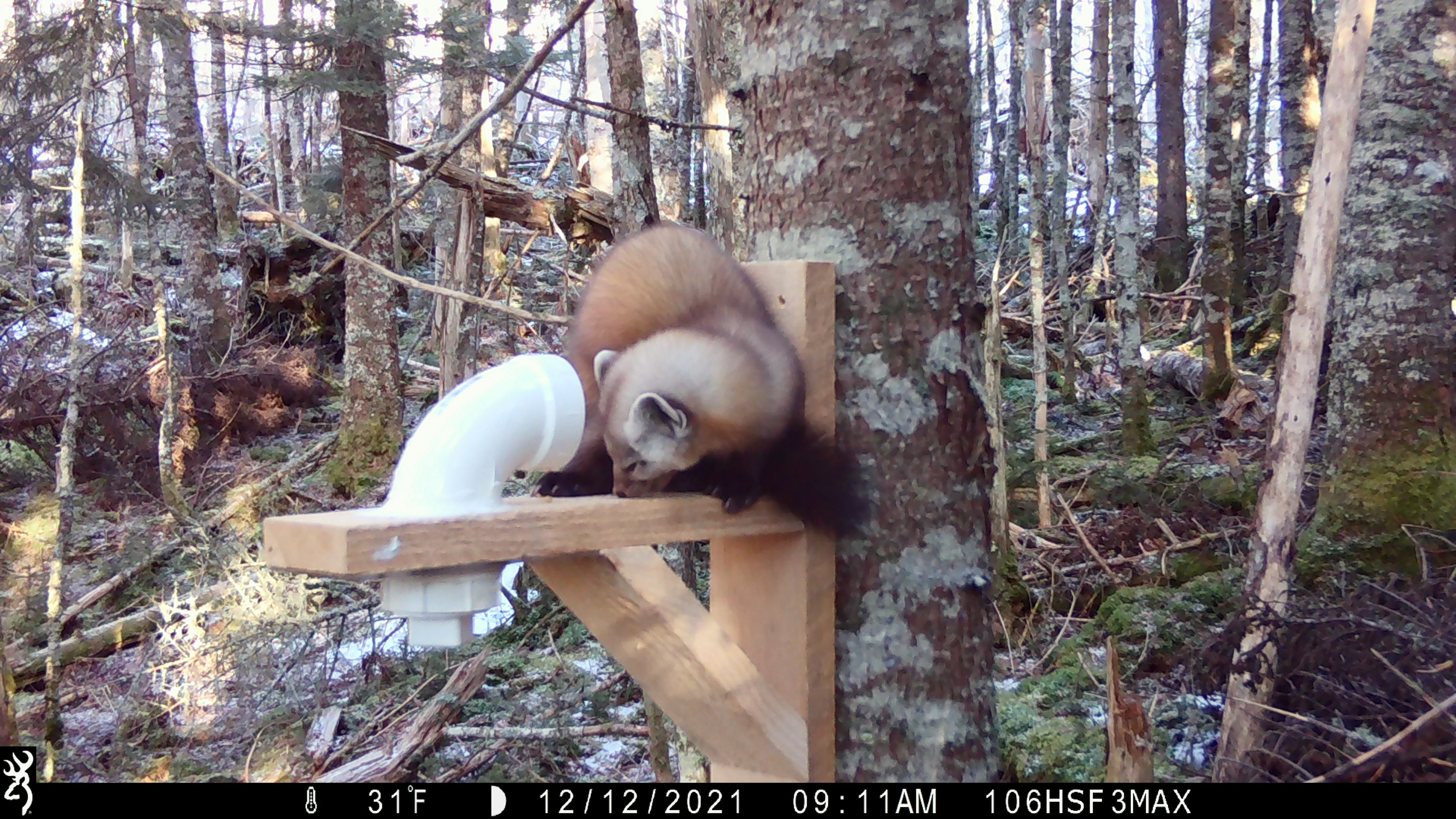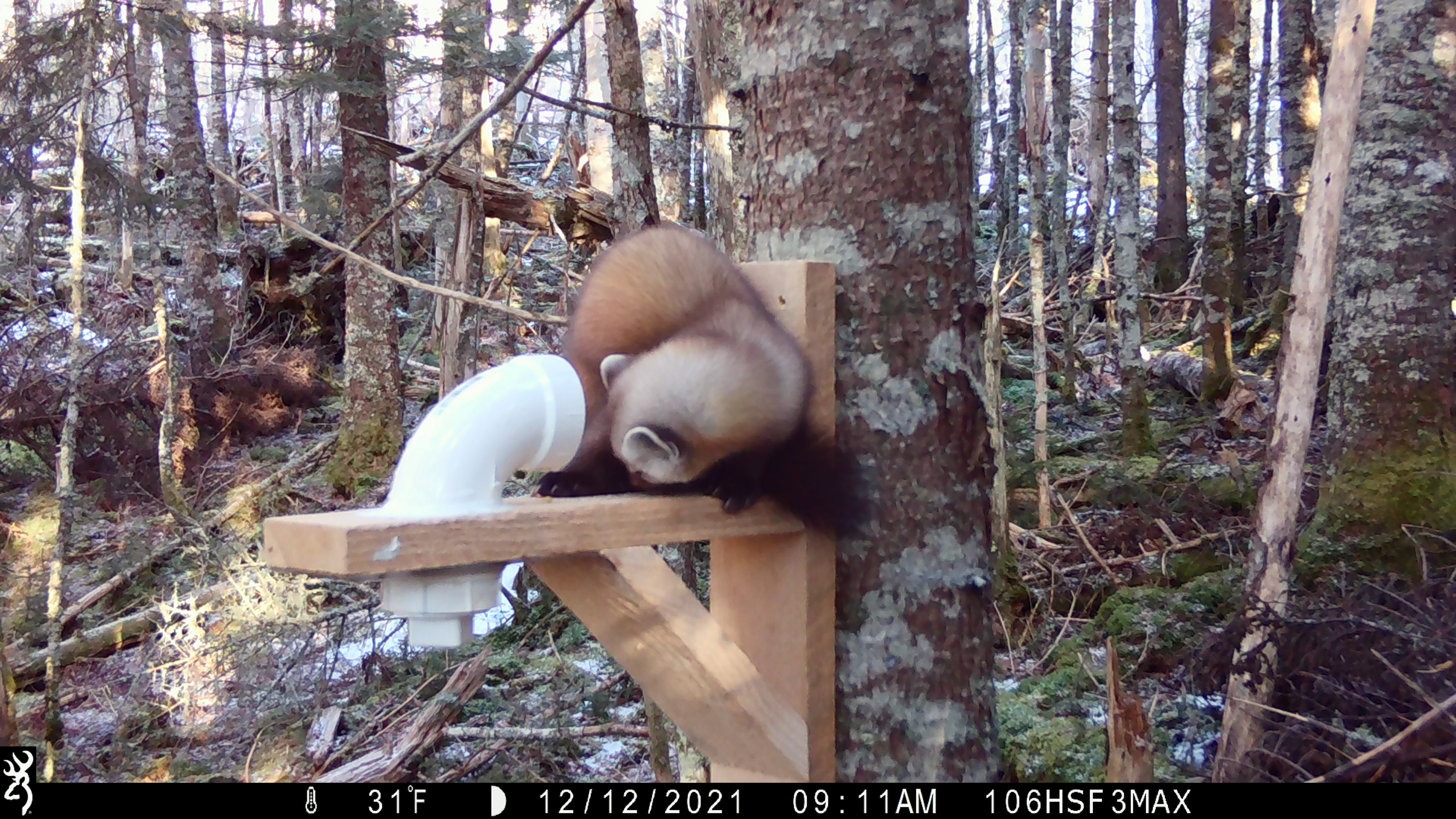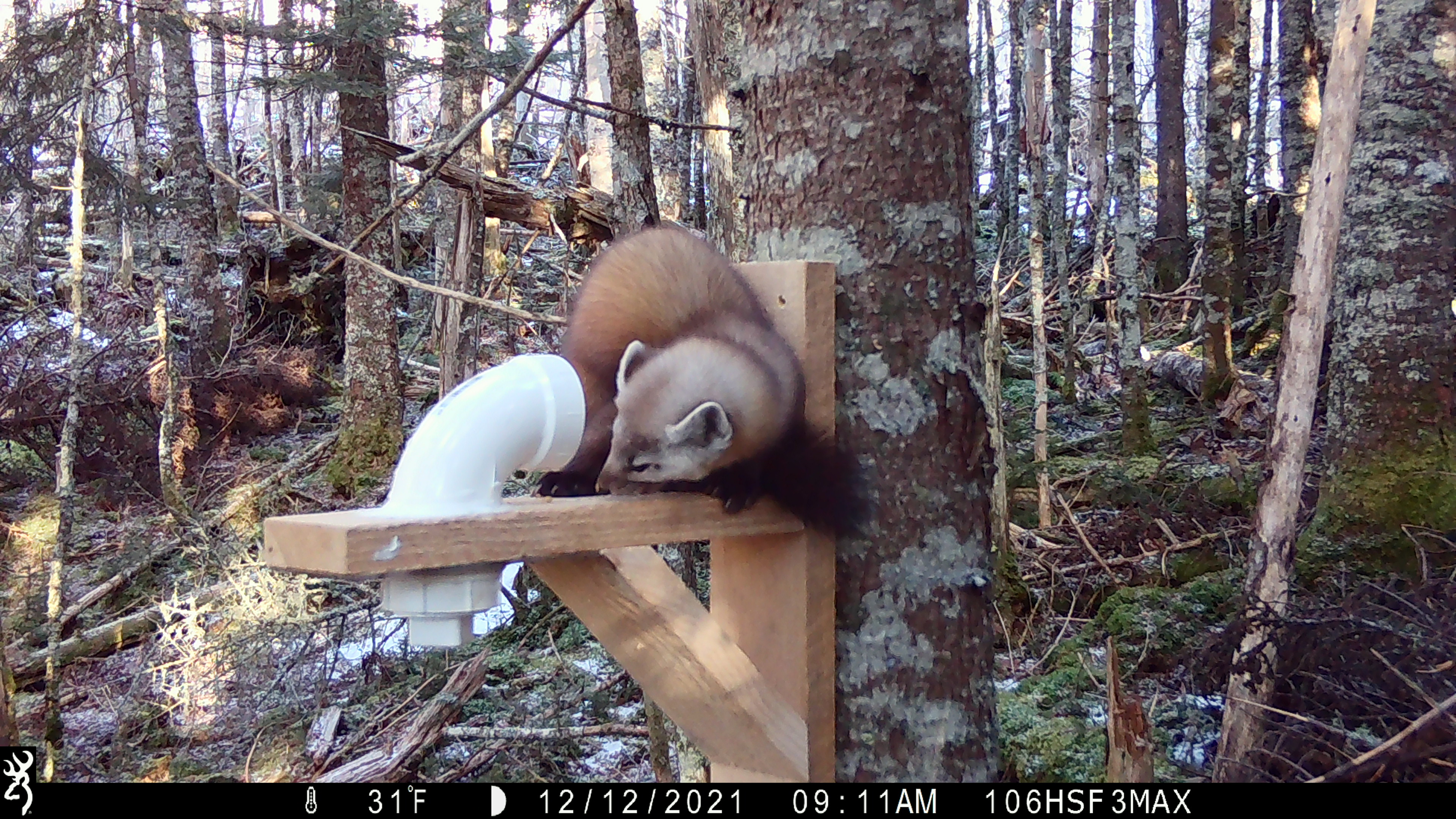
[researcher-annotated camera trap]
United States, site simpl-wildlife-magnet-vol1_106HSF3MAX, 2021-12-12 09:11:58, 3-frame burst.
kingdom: Animalia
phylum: Chordata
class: Mammalia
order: Carnivora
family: Mustelidae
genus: Martes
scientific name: Martes americana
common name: american marten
American marten (Martes americana).